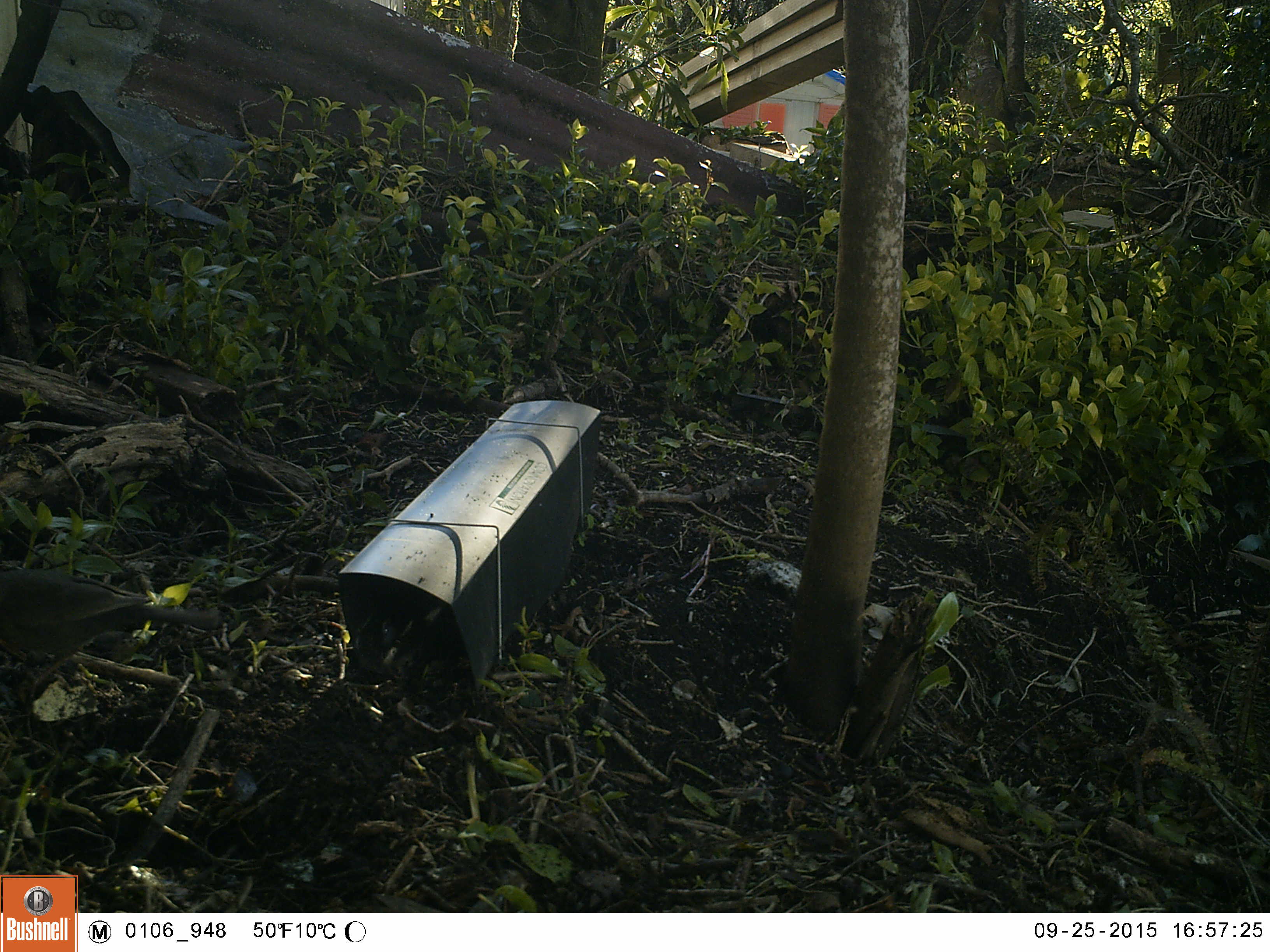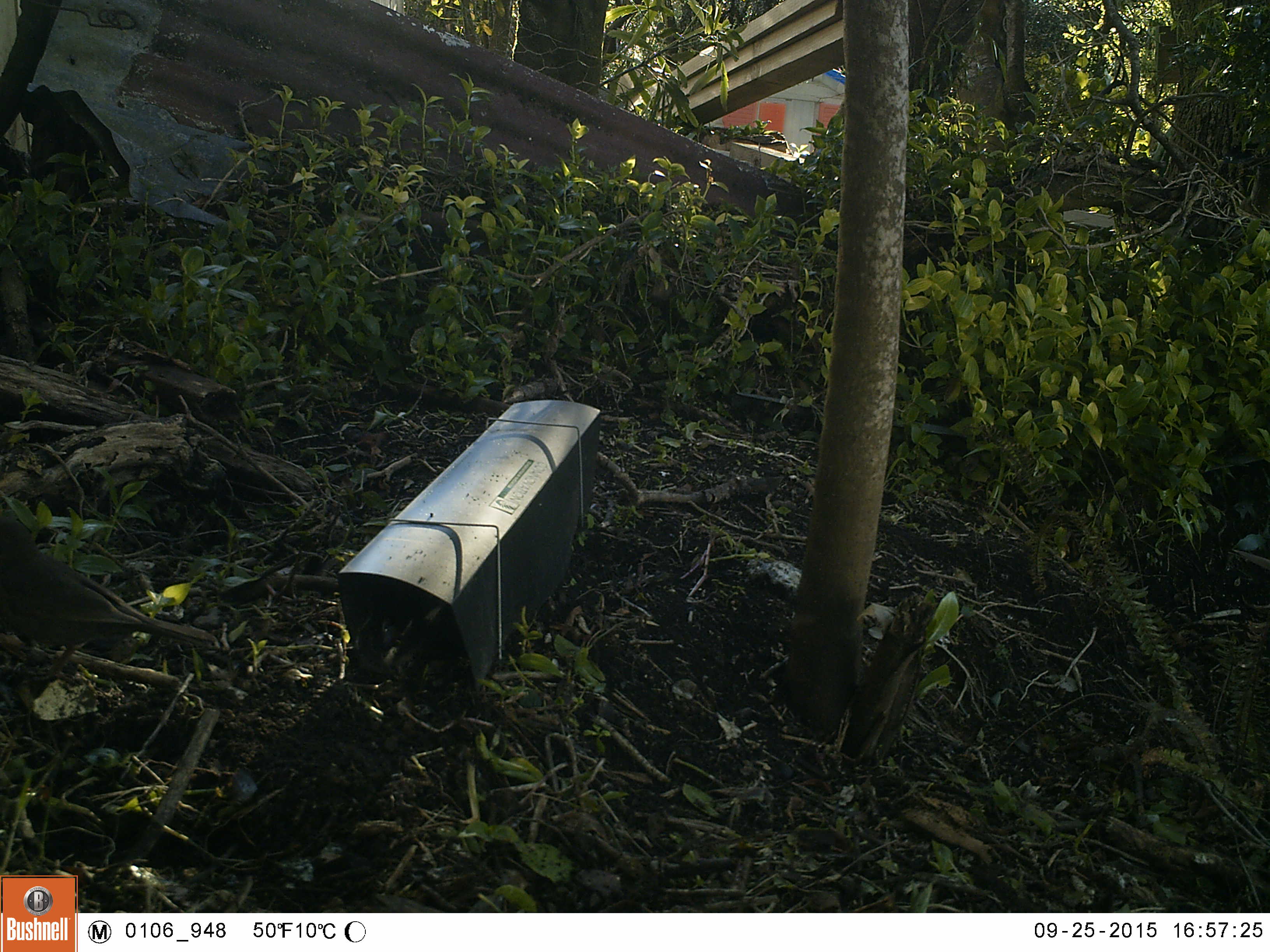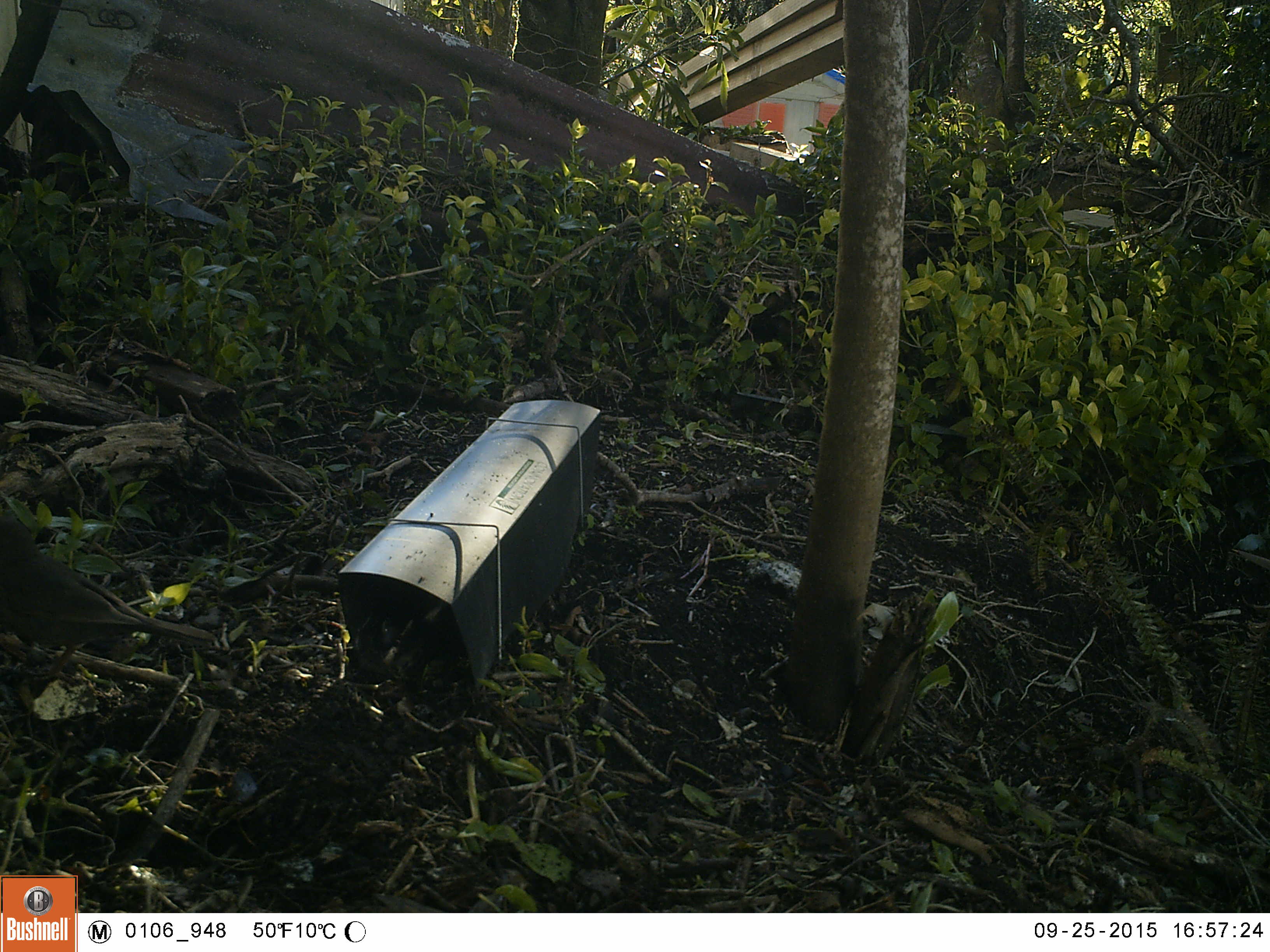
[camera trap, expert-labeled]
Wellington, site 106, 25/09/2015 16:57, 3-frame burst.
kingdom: Animalia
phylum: Chordata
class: Aves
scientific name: Aves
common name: bird